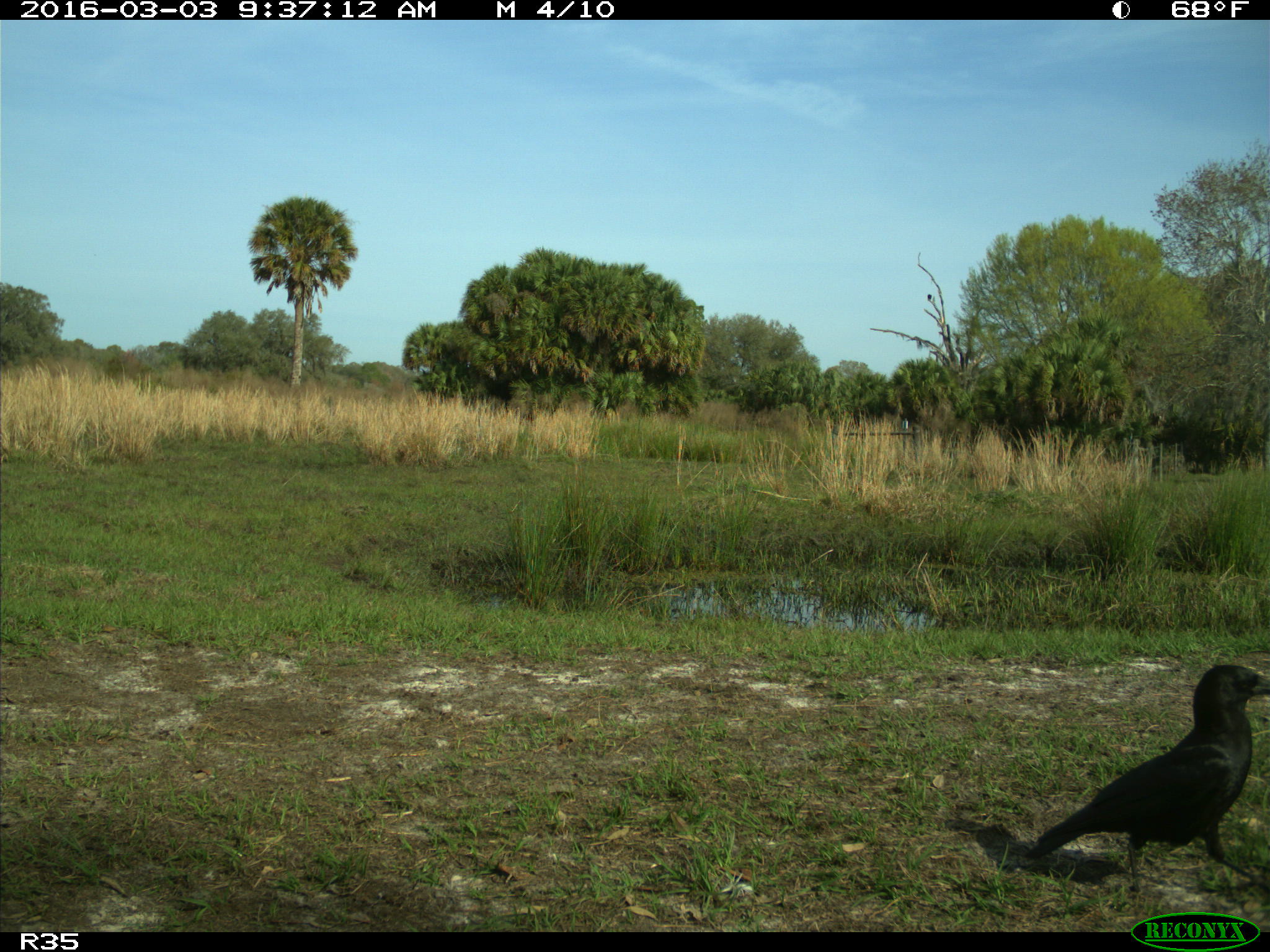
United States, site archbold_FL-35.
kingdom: Animalia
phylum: Chordata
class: Aves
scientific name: Aves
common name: birds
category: unidentified bird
Unidentified bird (birds) (Aves).